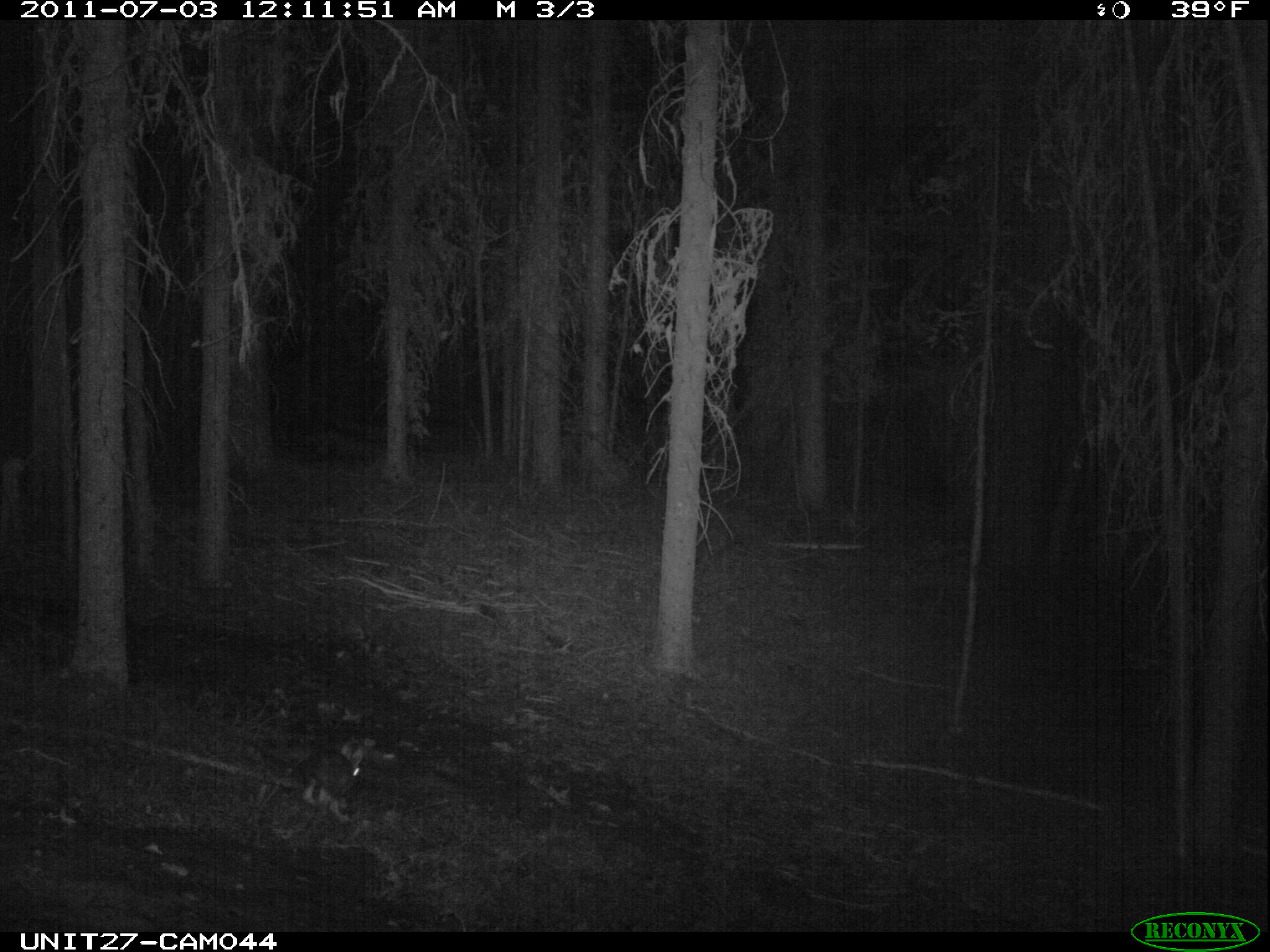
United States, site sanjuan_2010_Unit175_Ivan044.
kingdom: Animalia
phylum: Chordata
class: Mammalia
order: Lagomorpha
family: Leporidae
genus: Lepus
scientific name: Lepus americanus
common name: snowshoe hare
Lepus americanus (snowshoe hare).